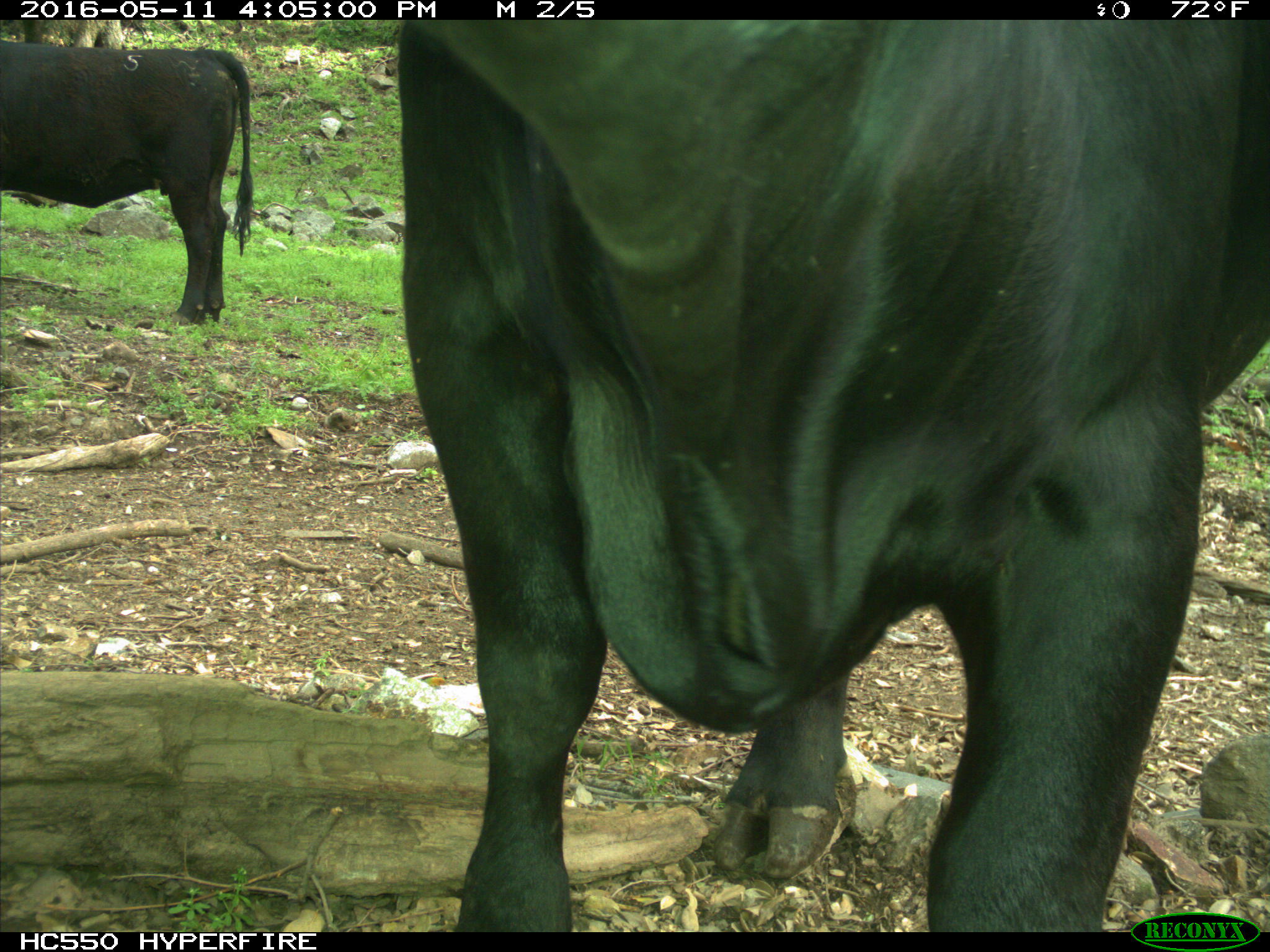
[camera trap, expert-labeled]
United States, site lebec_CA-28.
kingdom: Animalia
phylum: Chordata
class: Mammalia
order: Artiodactyla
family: Bovidae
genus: Bos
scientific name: Bos taurus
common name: domestic cow